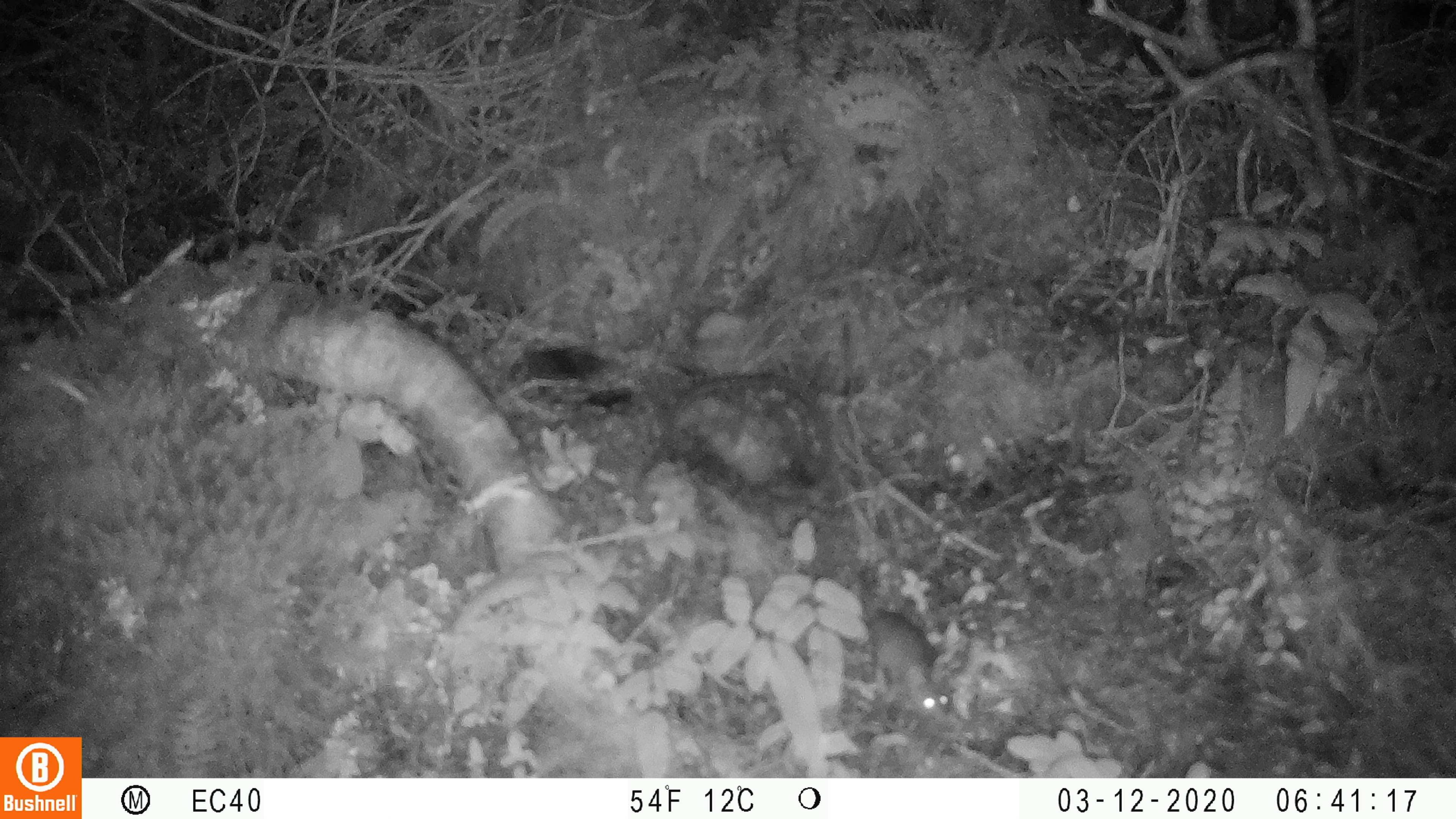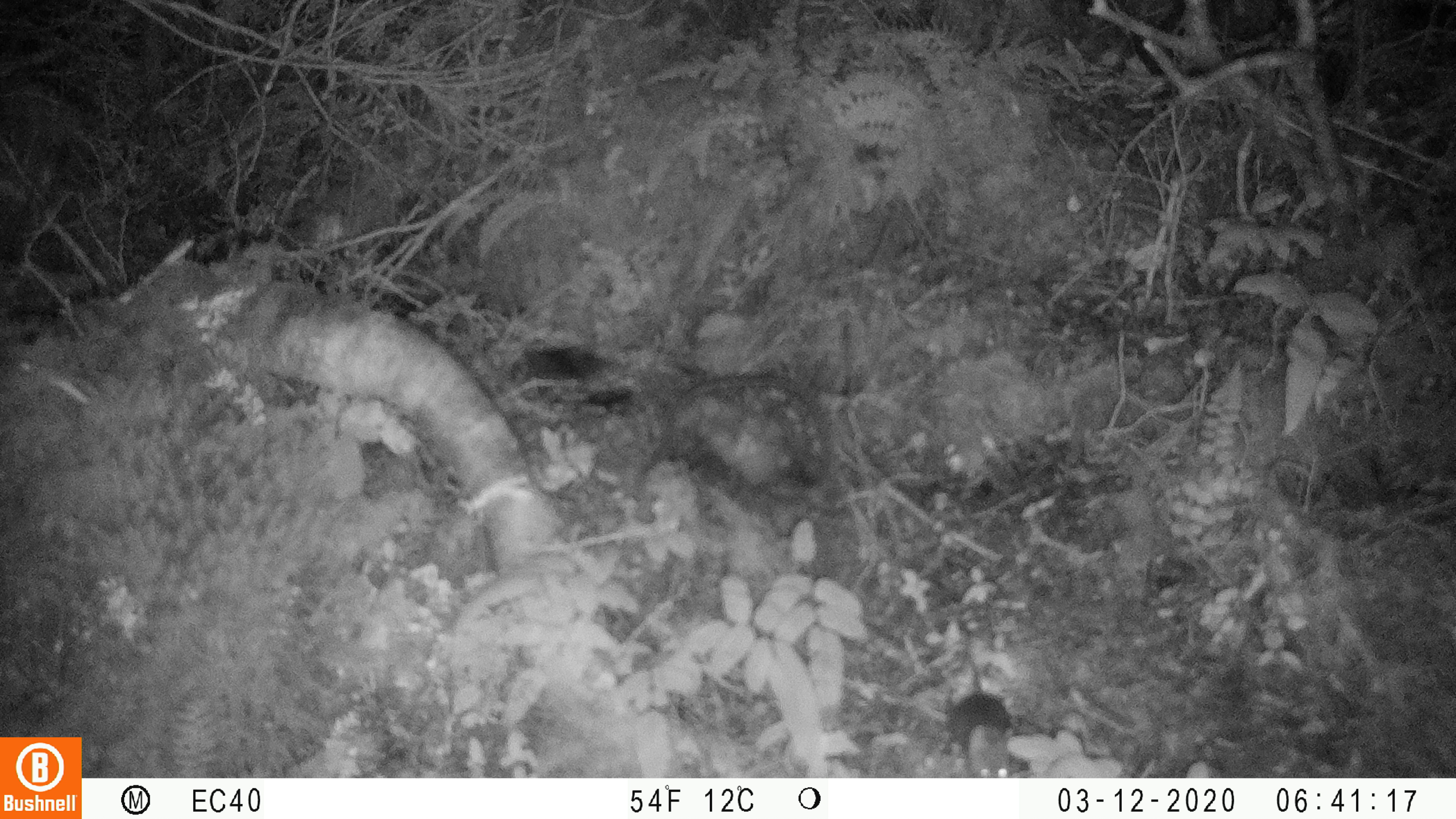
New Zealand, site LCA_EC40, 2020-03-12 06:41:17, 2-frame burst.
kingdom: Animalia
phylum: Chordata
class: Mammalia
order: Rodentia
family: Muridae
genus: Mus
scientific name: Mus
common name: mouse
Mouse (Mus).